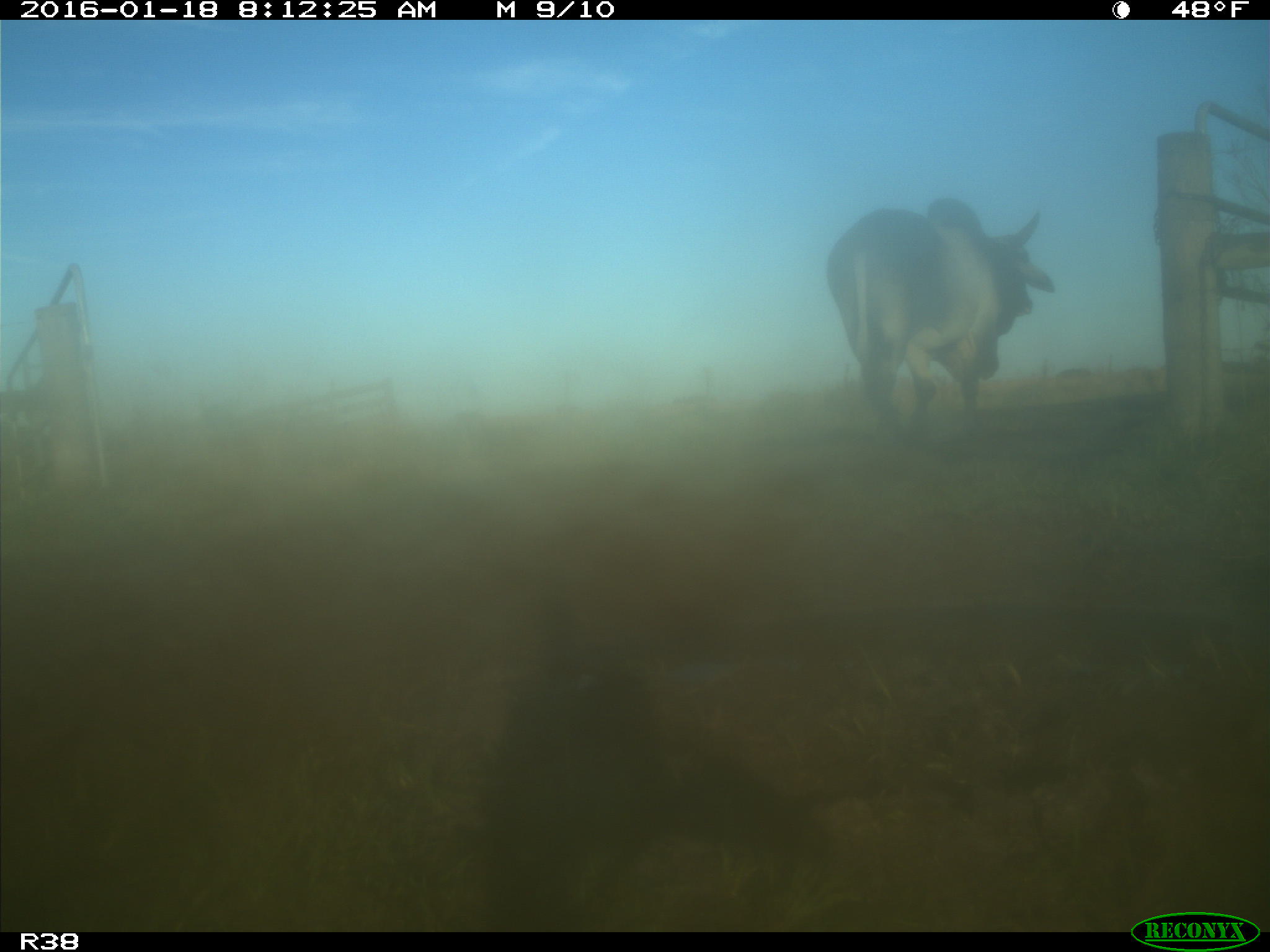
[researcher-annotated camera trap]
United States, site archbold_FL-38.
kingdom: Animalia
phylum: Chordata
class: Mammalia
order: Artiodactyla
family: Bovidae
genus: Bos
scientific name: Bos taurus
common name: domestic cow